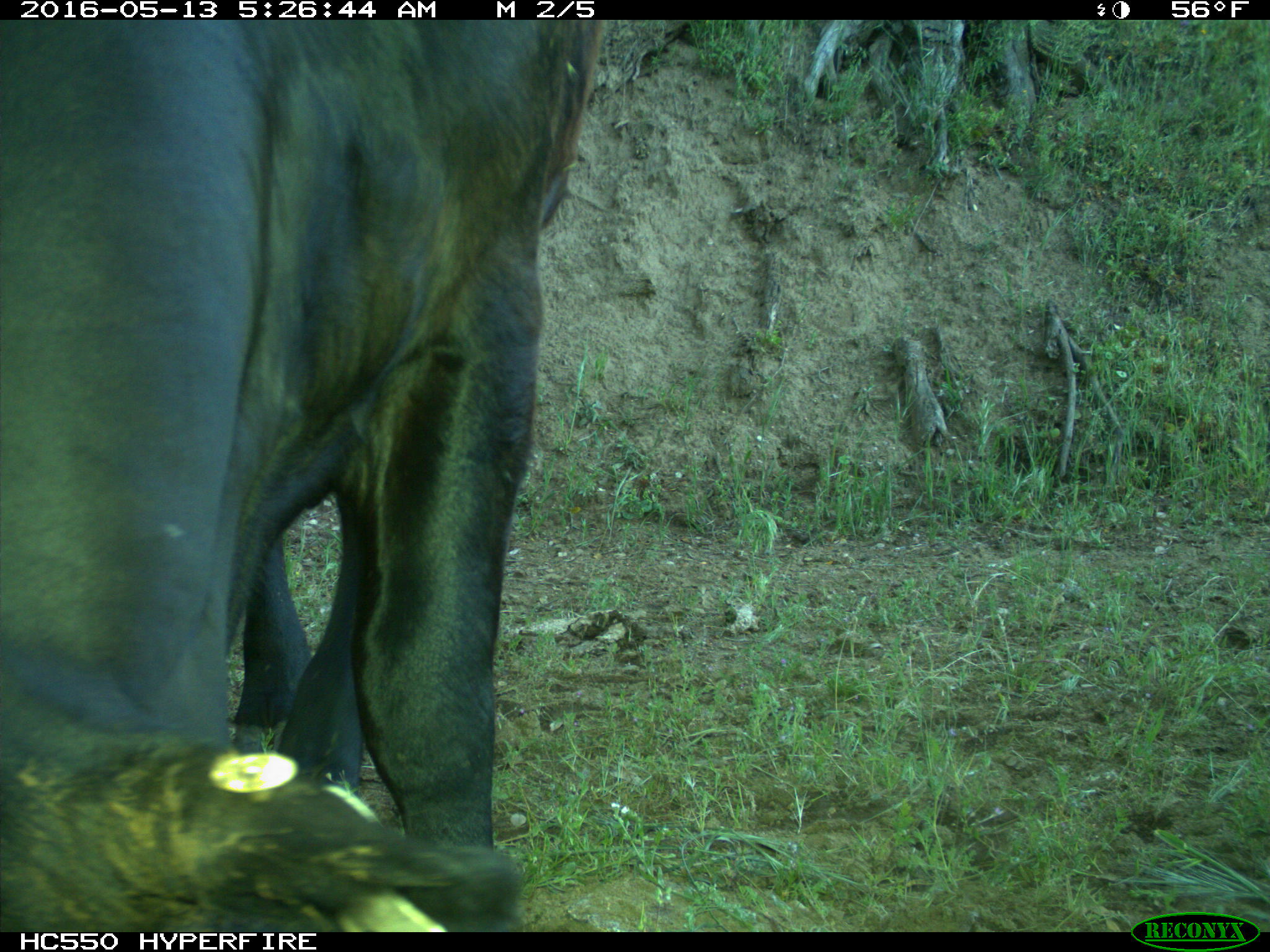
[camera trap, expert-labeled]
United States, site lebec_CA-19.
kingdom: Animalia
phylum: Chordata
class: Mammalia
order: Artiodactyla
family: Bovidae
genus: Bos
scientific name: Bos taurus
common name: domestic cow